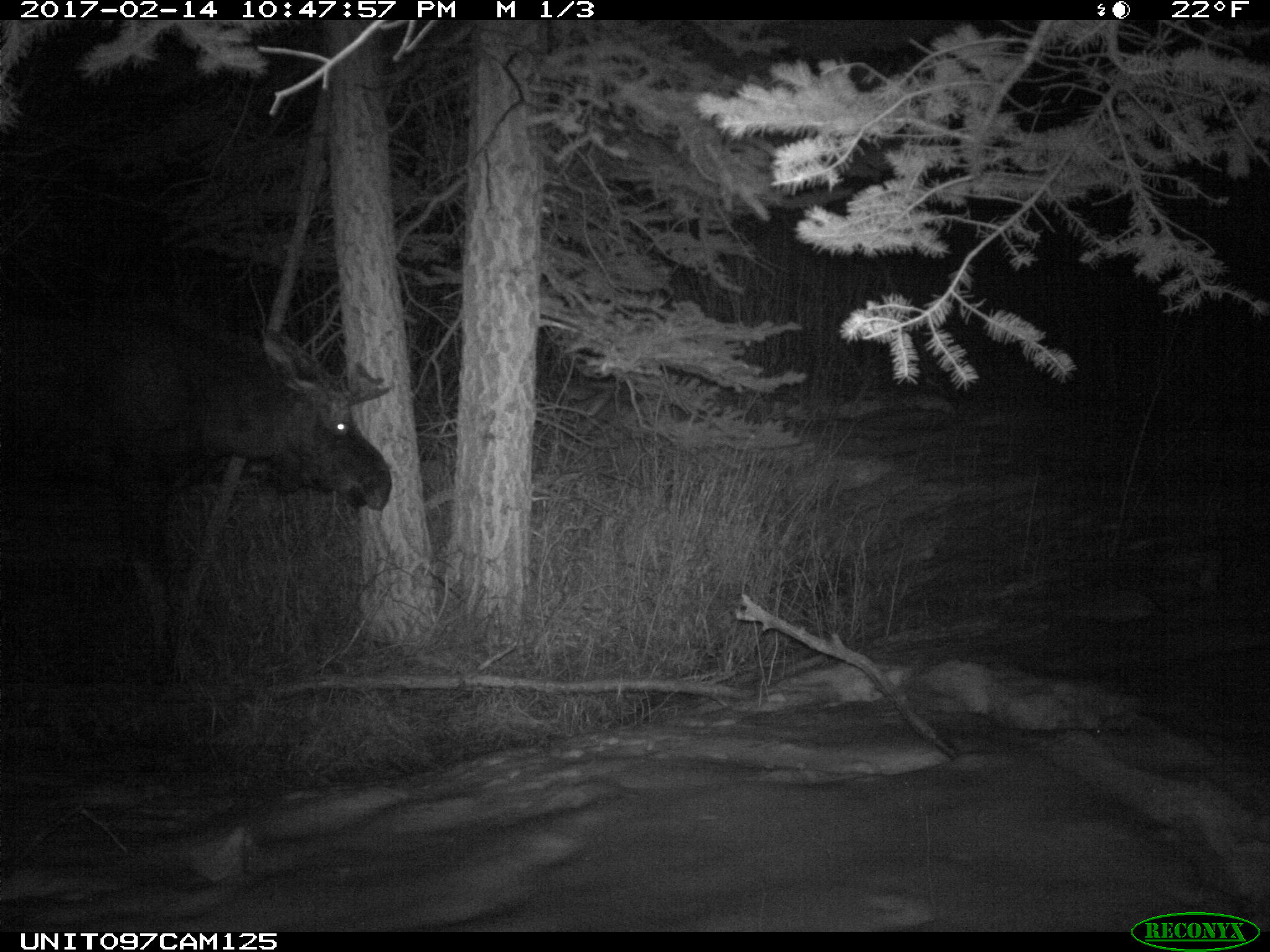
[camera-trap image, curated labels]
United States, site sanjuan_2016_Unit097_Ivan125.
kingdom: Animalia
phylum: Chordata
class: Mammalia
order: Artiodactyla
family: Cervidae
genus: Alces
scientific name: Alces alces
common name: moose